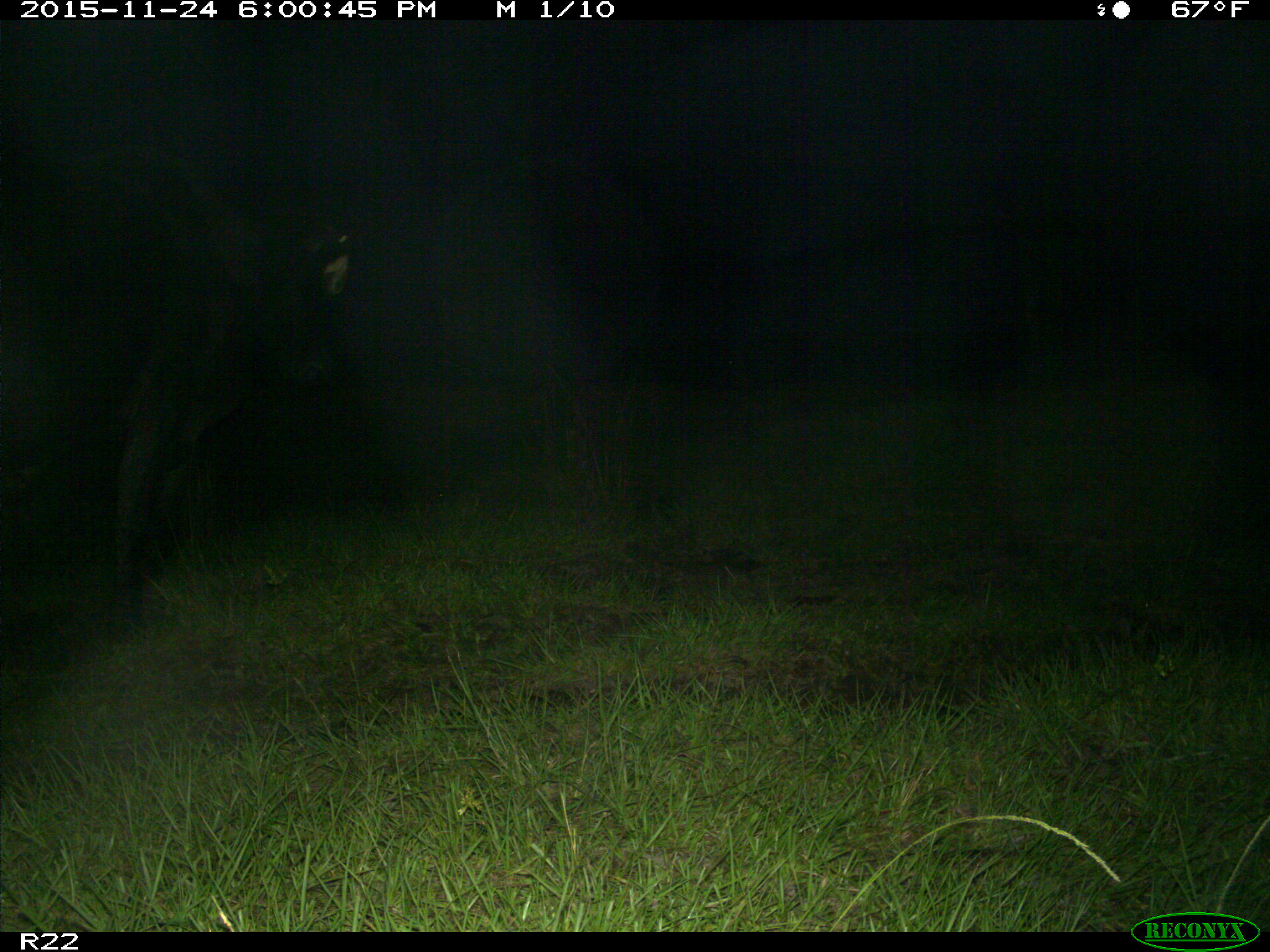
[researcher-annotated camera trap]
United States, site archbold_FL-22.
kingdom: Animalia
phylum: Chordata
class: Mammalia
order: Artiodactyla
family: Bovidae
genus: Bos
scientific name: Bos taurus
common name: domestic cow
Bos taurus (domestic cow).